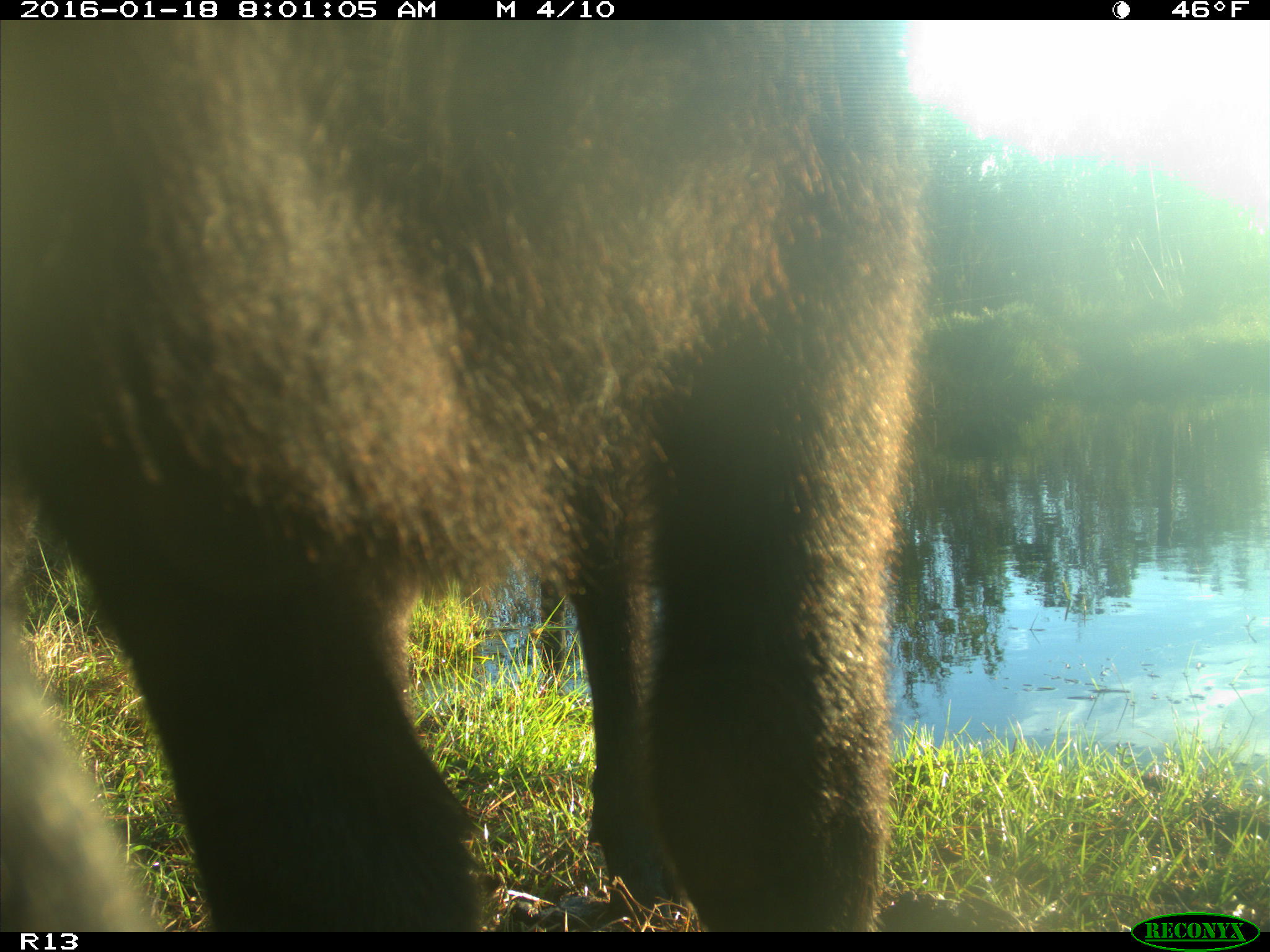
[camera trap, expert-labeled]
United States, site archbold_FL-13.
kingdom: Animalia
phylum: Chordata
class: Mammalia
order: Artiodactyla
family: Bovidae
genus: Bos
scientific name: Bos taurus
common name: domestic cow